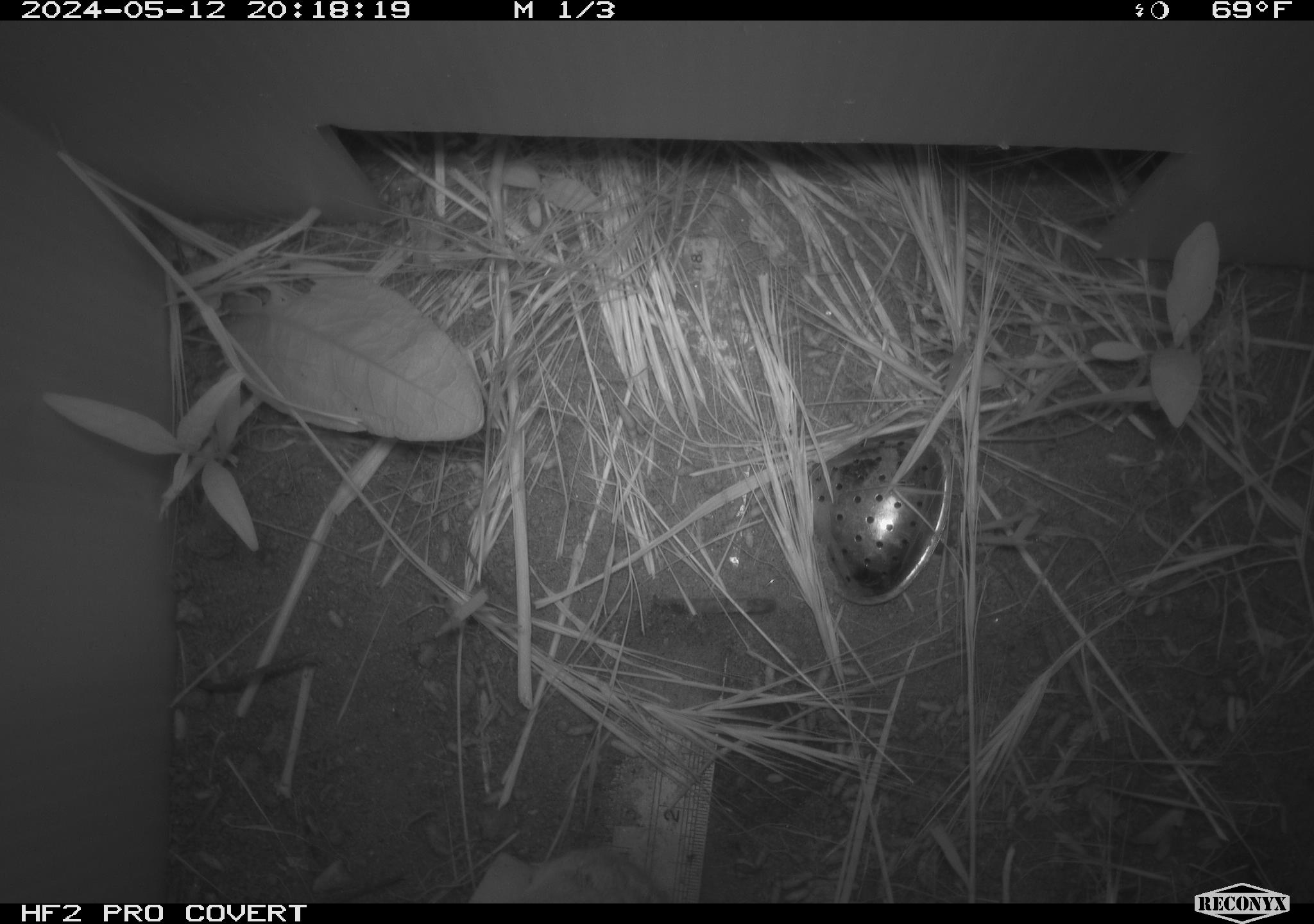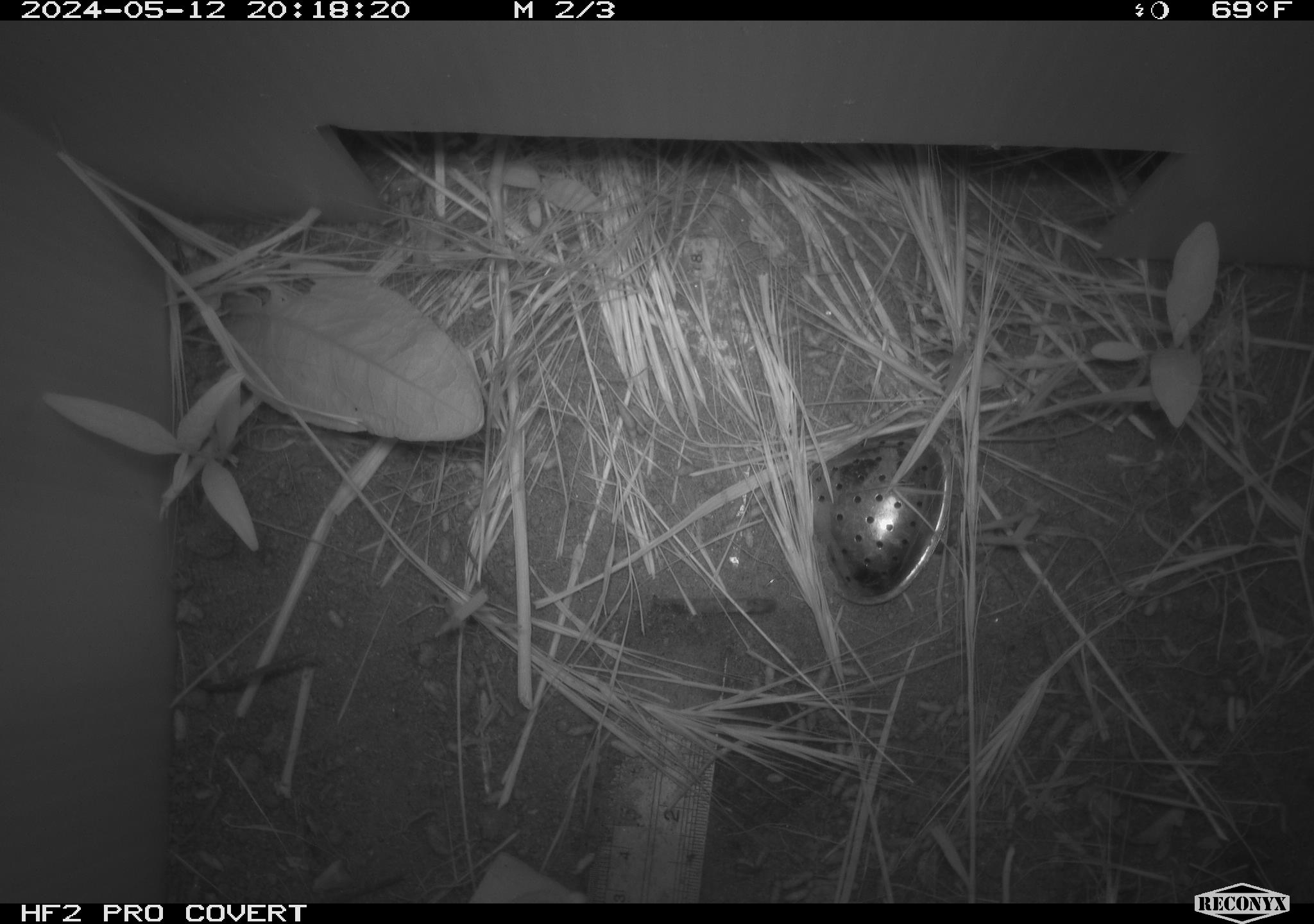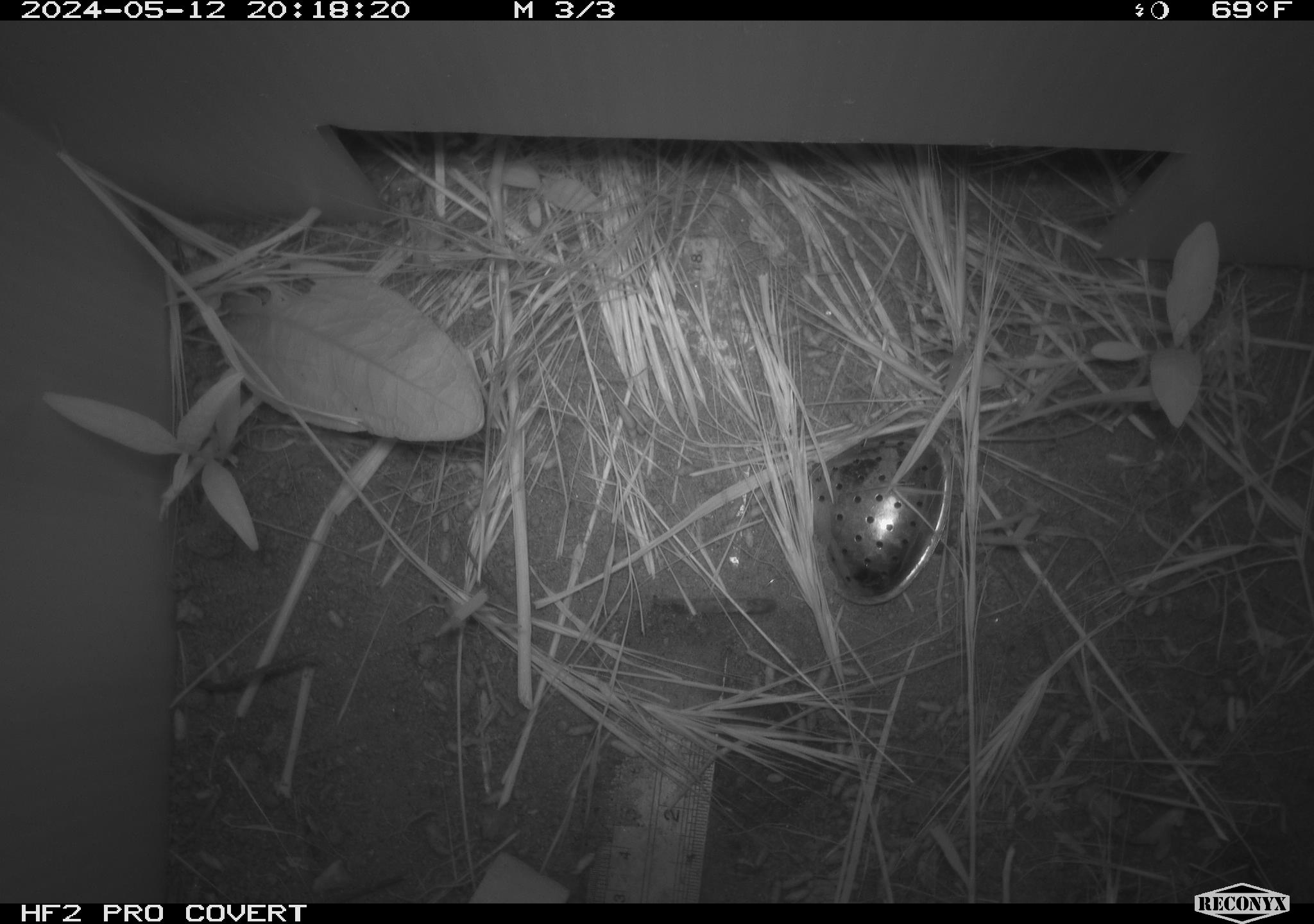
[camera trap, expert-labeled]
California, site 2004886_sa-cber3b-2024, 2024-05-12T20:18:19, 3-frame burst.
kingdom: Animalia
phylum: Chordata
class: Mammalia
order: Rodentia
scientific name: Rodentia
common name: mouse species